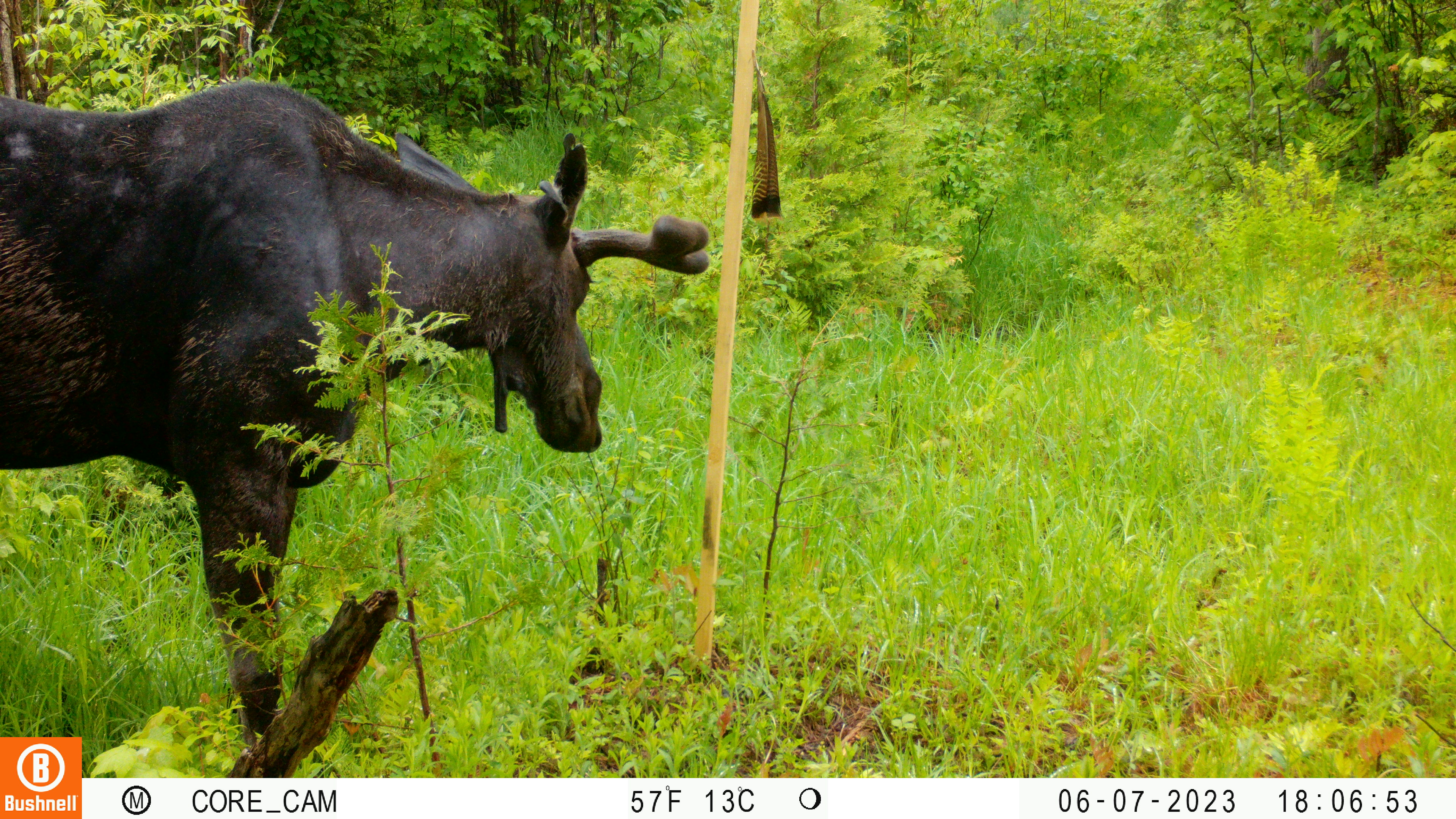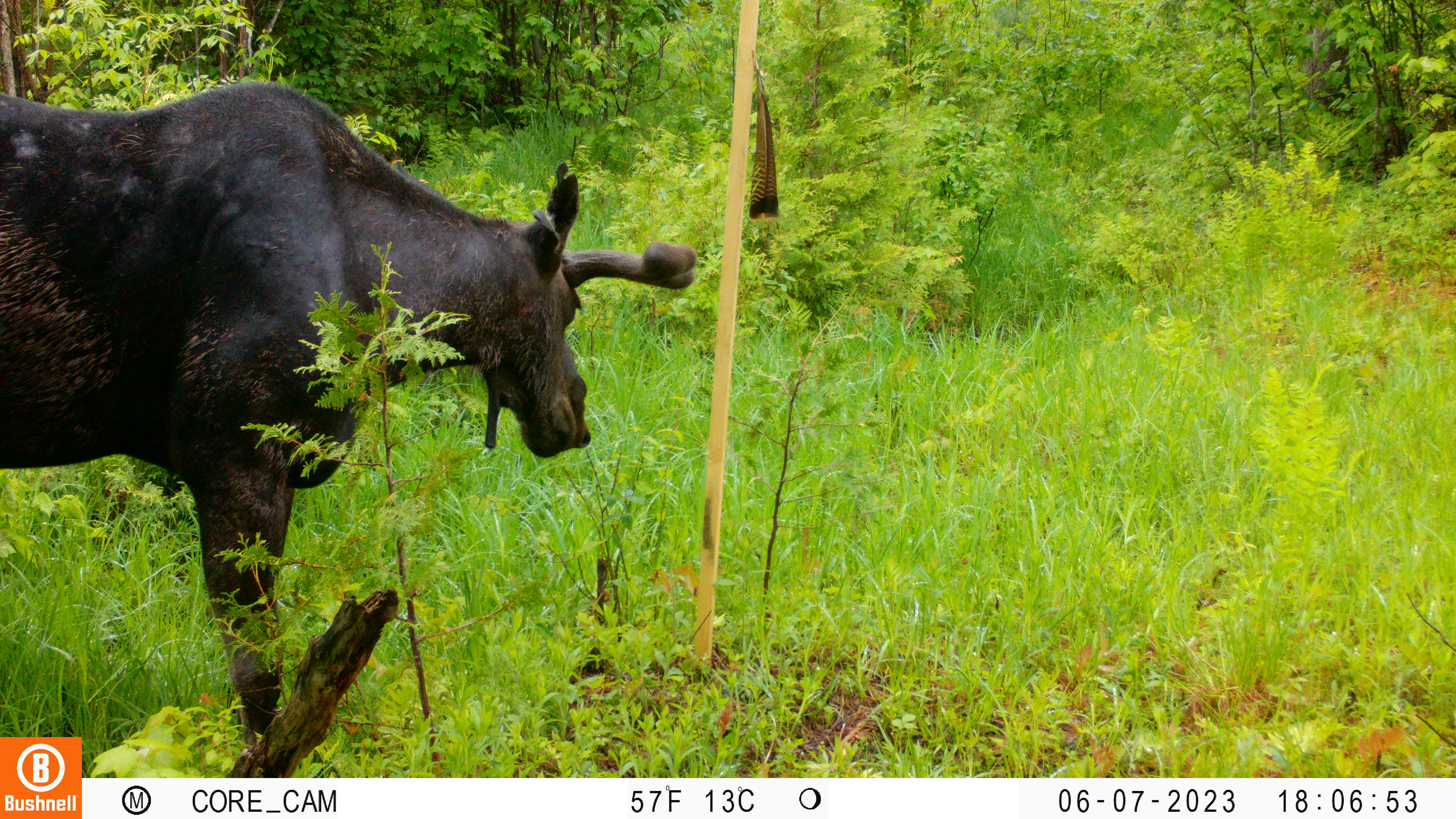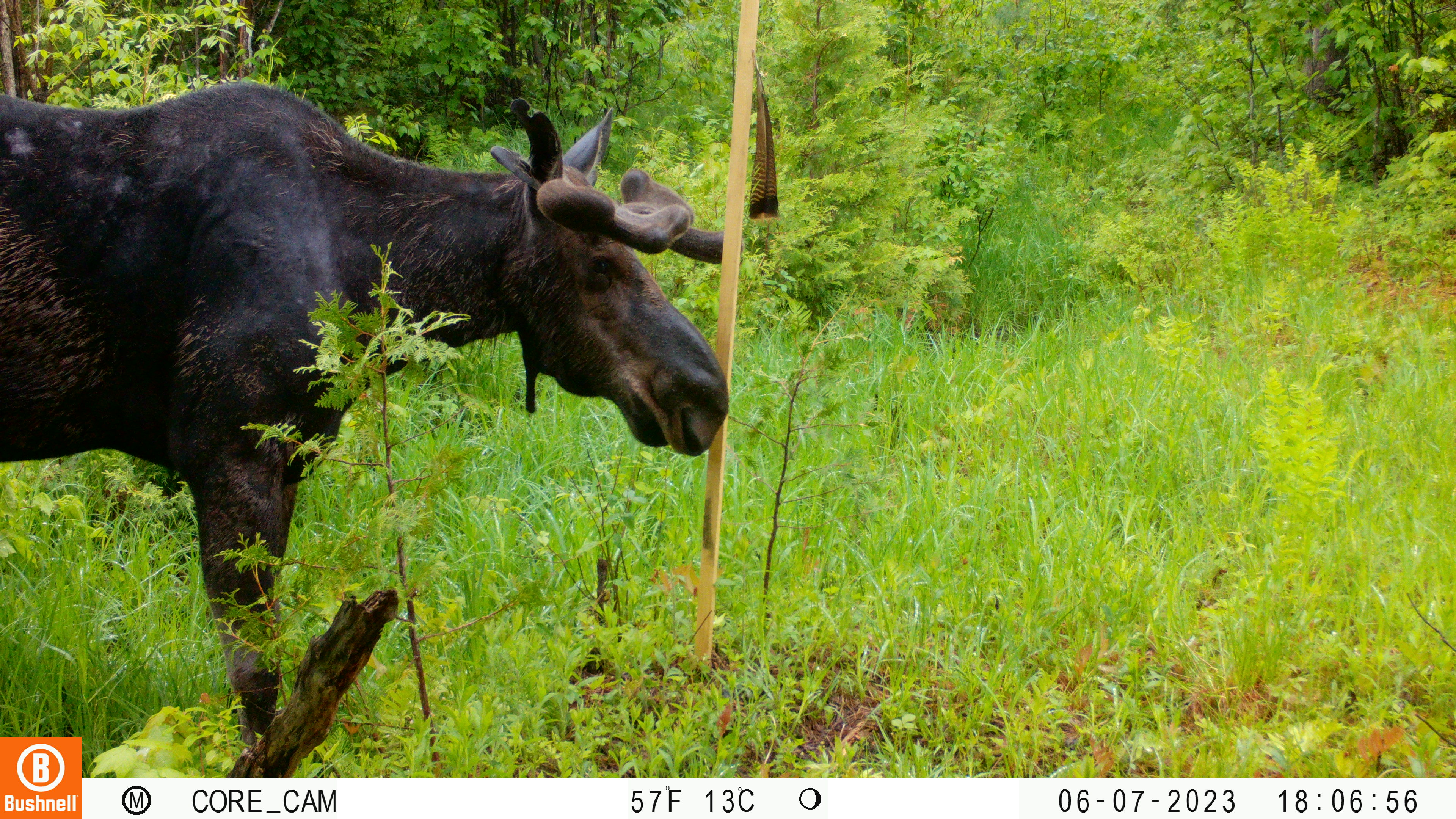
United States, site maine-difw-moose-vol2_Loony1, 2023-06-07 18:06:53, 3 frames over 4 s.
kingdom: Animalia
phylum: Chordata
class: Mammalia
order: Artiodactyla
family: Cervidae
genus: Alces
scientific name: Alces alces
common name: moose